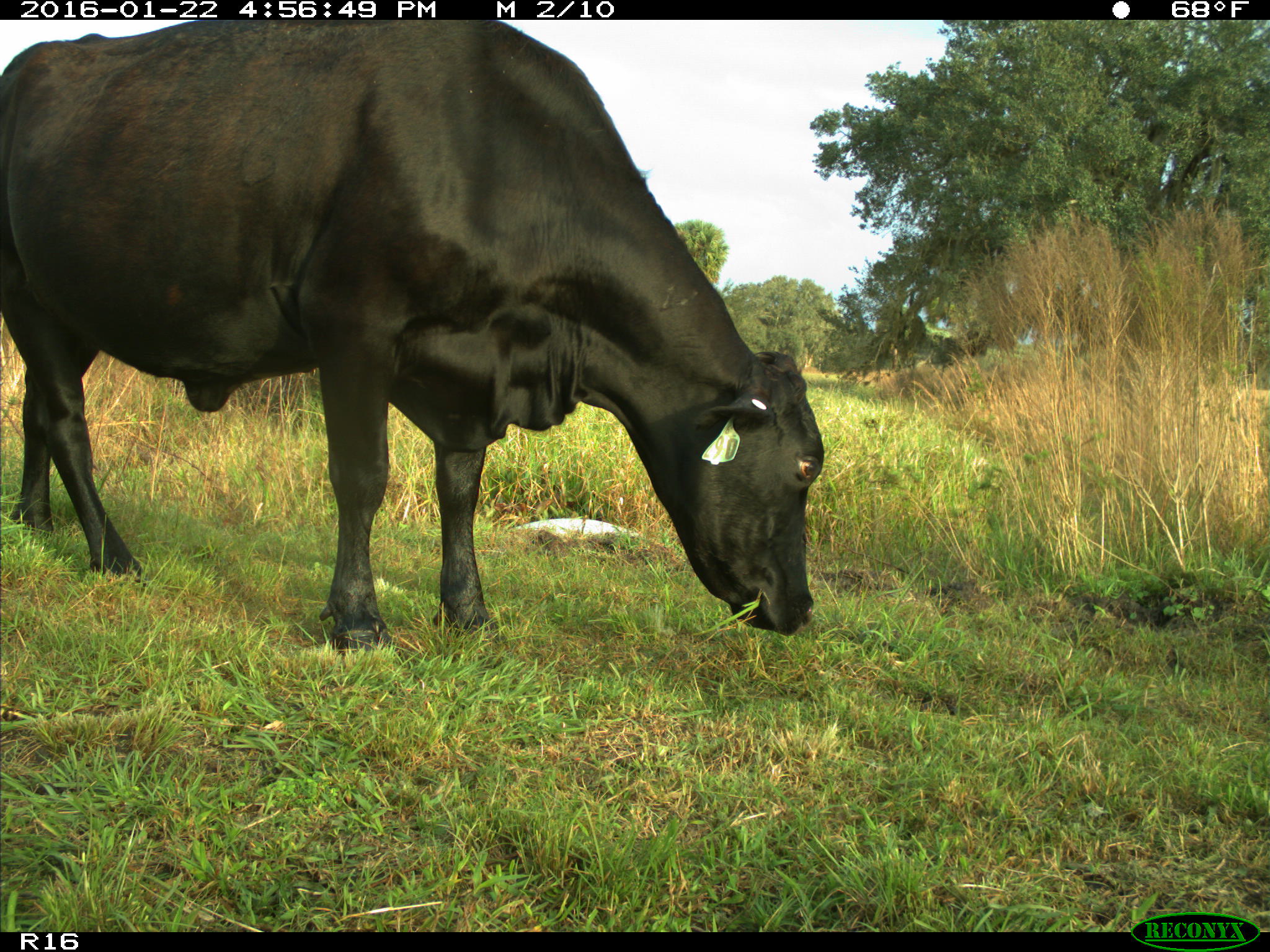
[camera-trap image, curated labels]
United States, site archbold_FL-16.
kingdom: Animalia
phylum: Chordata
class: Mammalia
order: Artiodactyla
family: Bovidae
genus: Bos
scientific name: Bos taurus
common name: domestic cow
Bos taurus (domestic cow).